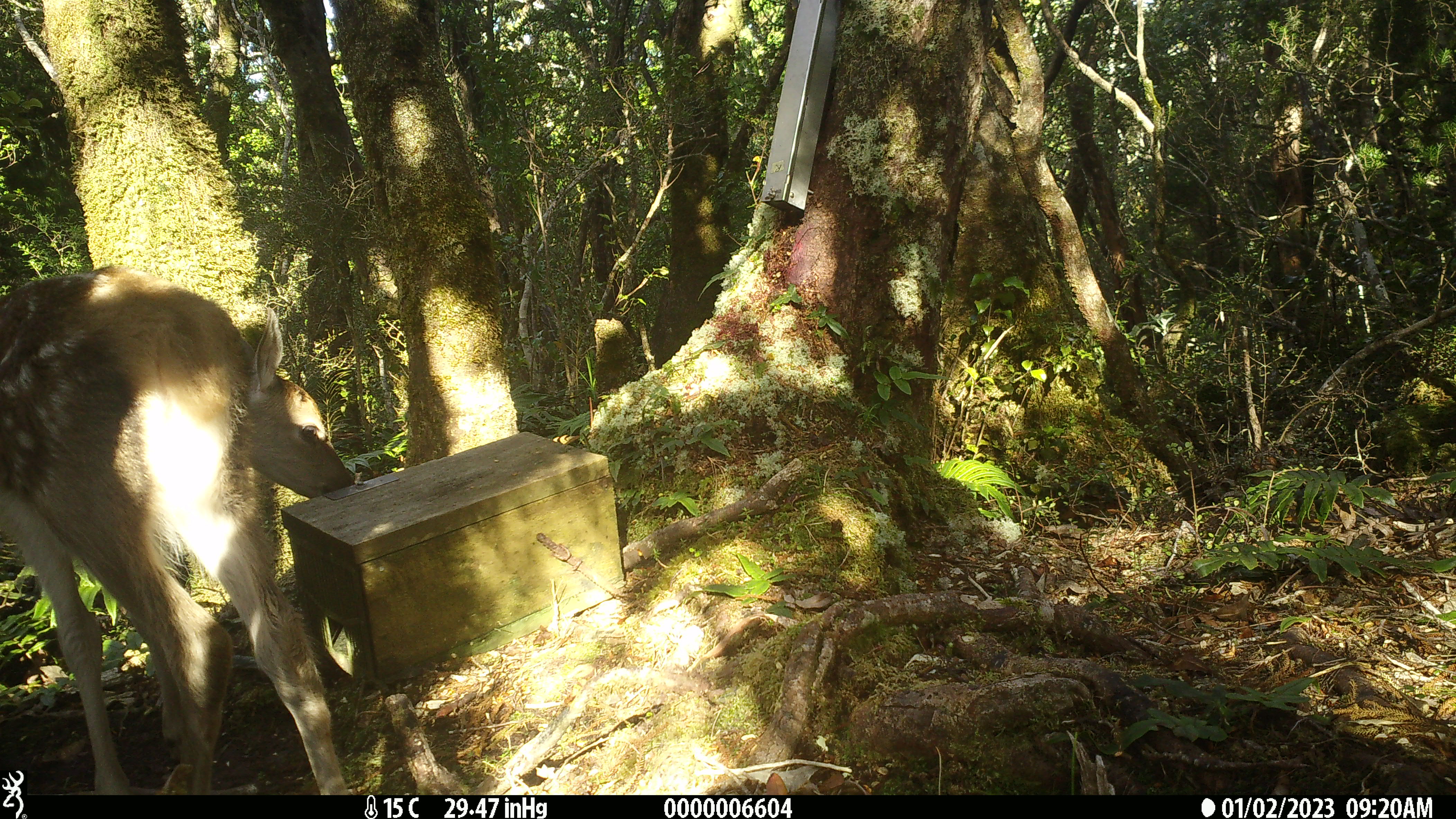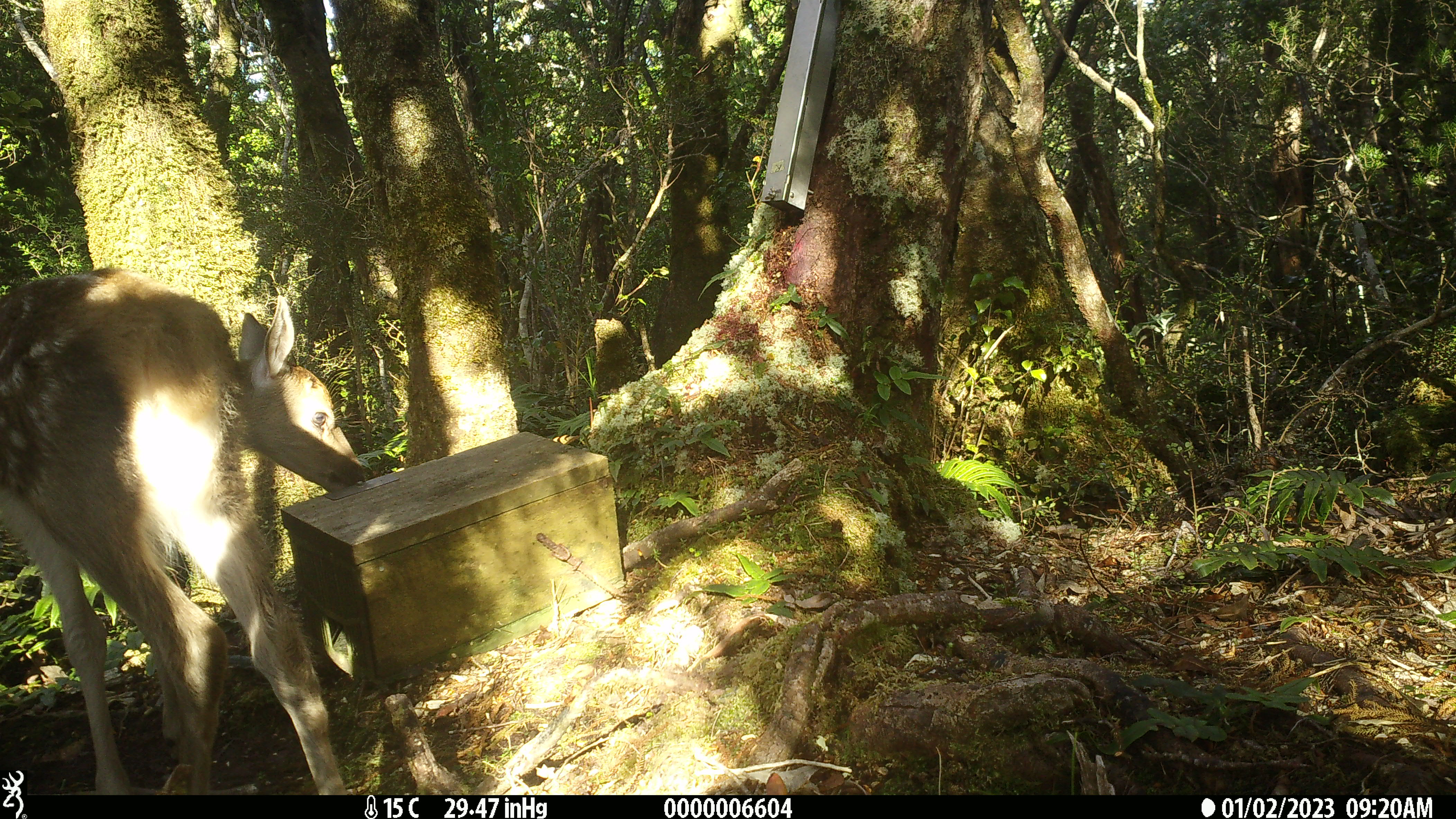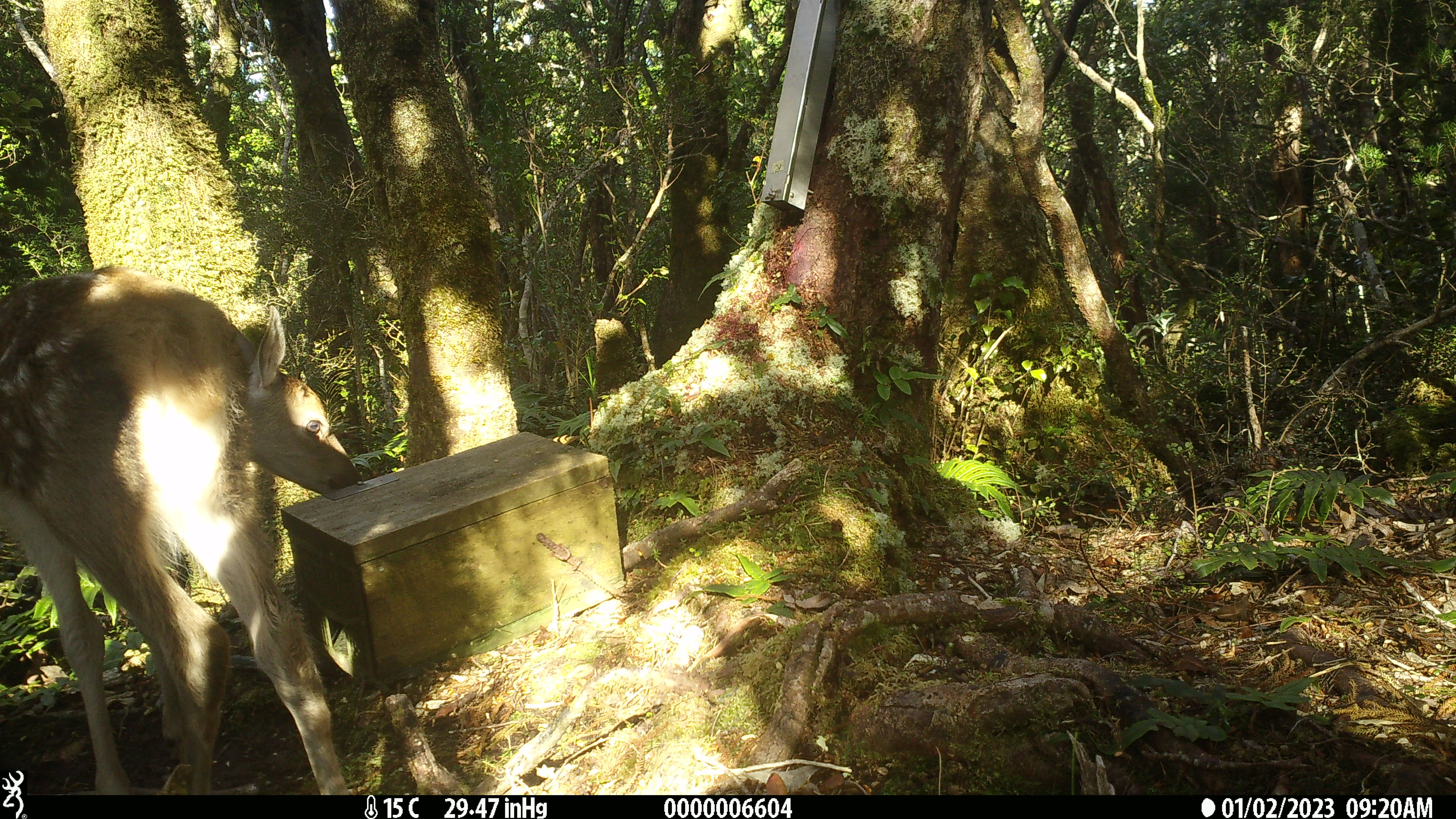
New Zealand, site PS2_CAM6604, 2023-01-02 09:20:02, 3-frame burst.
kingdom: Animalia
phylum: Chordata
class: Mammalia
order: Artiodactyla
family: Cervidae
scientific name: Cervidae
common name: deer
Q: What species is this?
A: Deer (Cervidae).